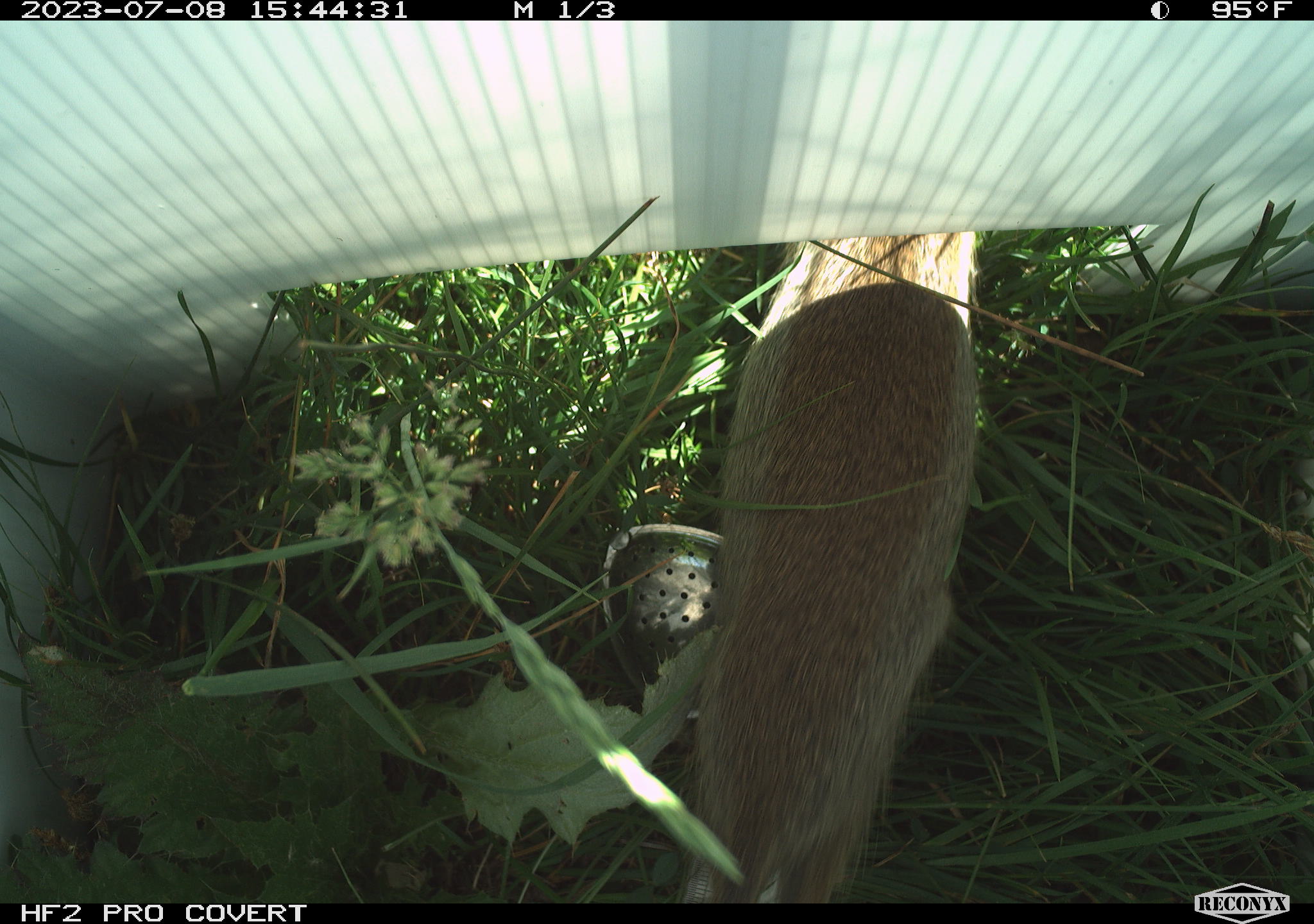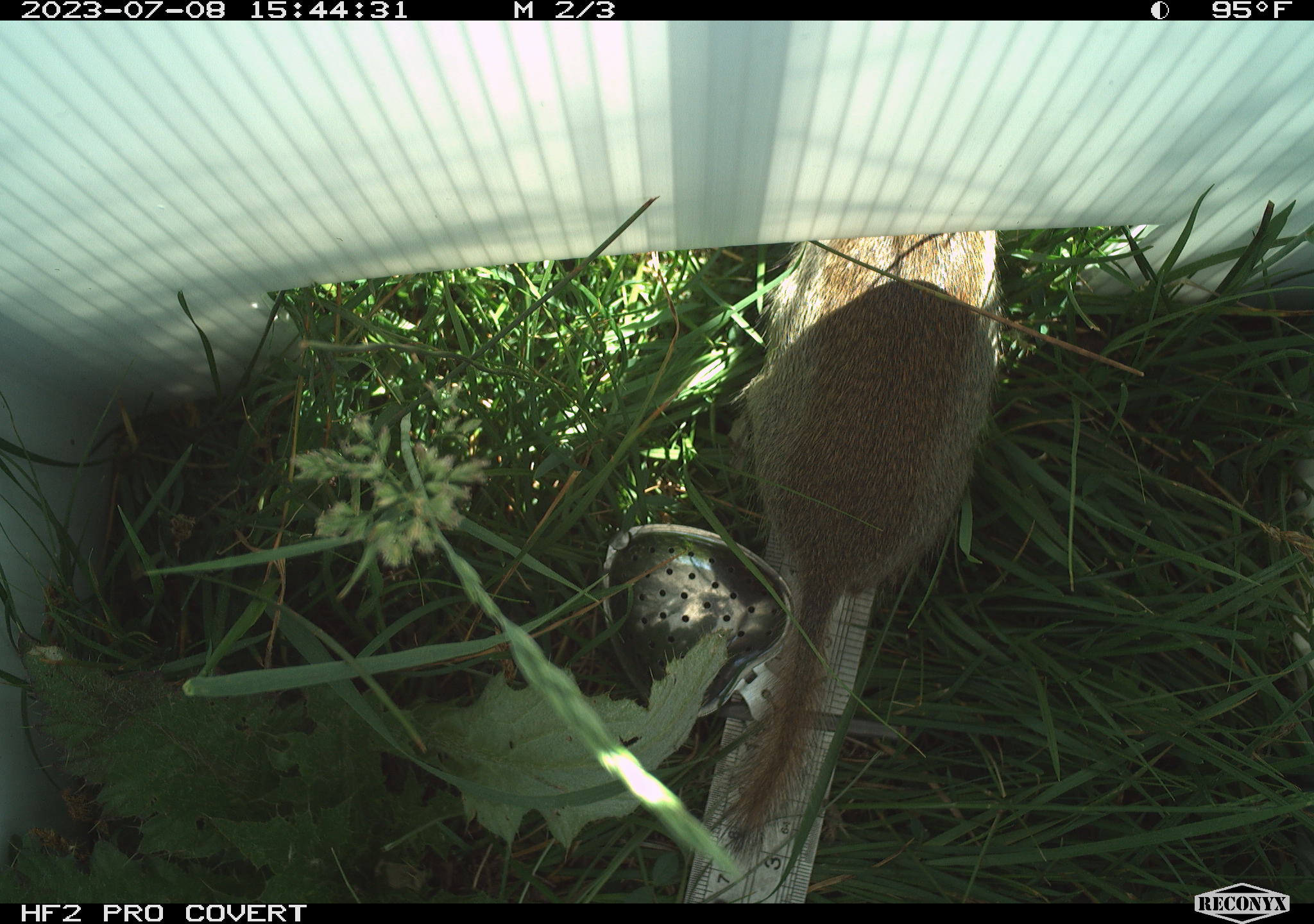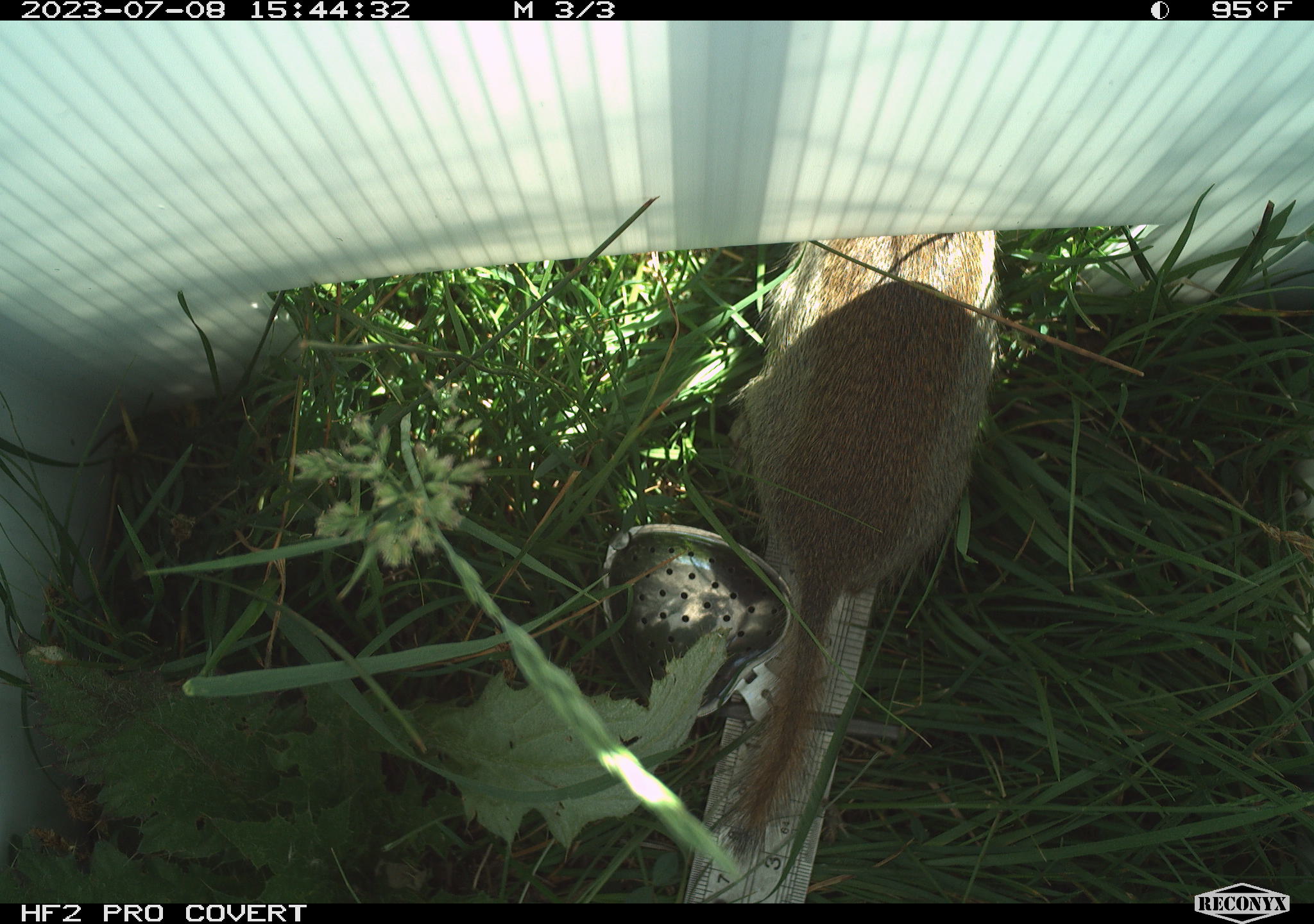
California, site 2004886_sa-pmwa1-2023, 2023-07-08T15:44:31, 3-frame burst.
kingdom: Animalia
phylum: Chordata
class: Mammalia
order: Rodentia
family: Sciuridae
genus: Urocitellus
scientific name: Urocitellus beldingi beldingi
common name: belding's ground squirrel